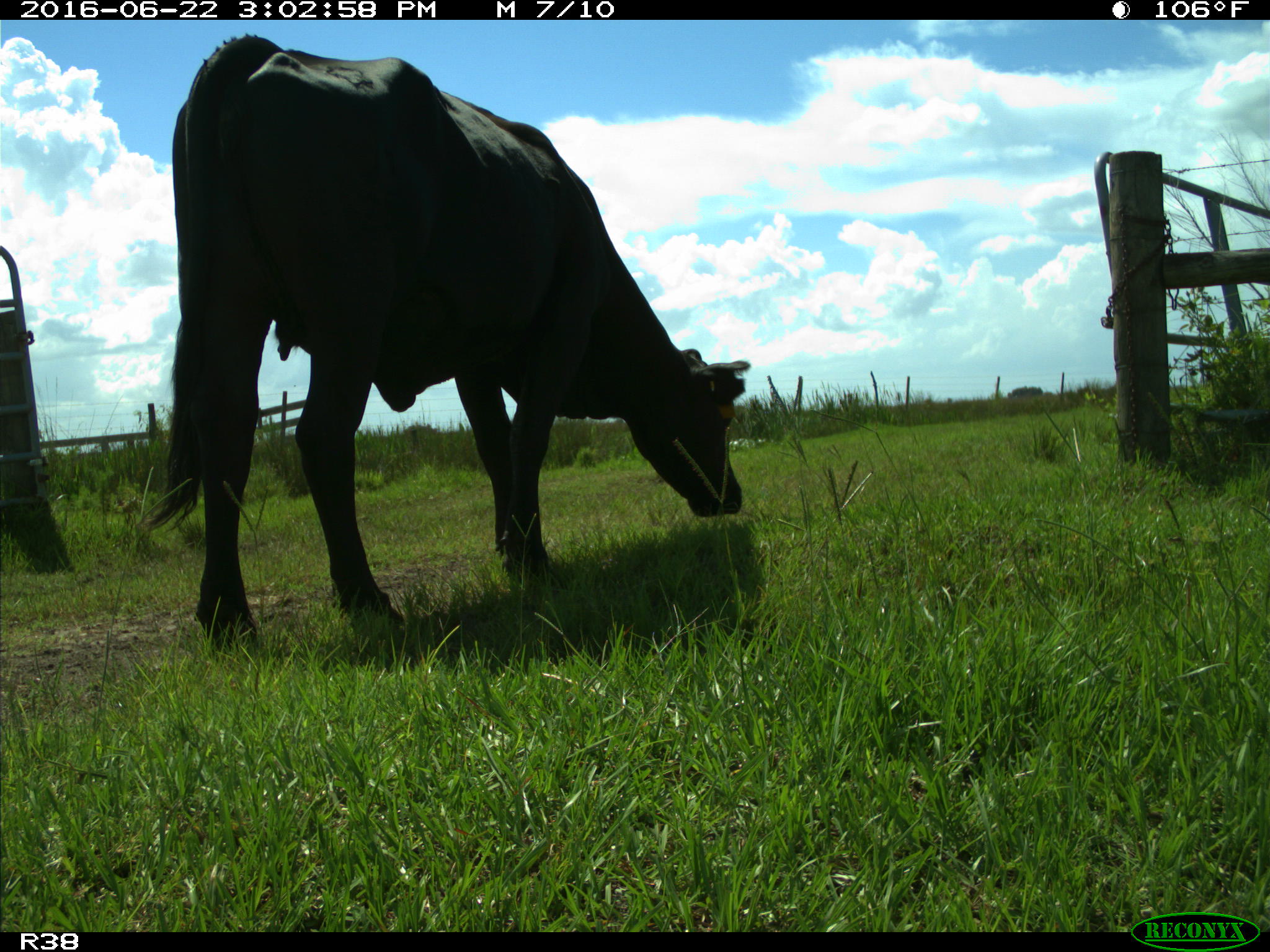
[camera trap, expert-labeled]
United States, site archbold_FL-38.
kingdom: Animalia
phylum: Chordata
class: Mammalia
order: Artiodactyla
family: Bovidae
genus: Bos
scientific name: Bos taurus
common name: domestic cow